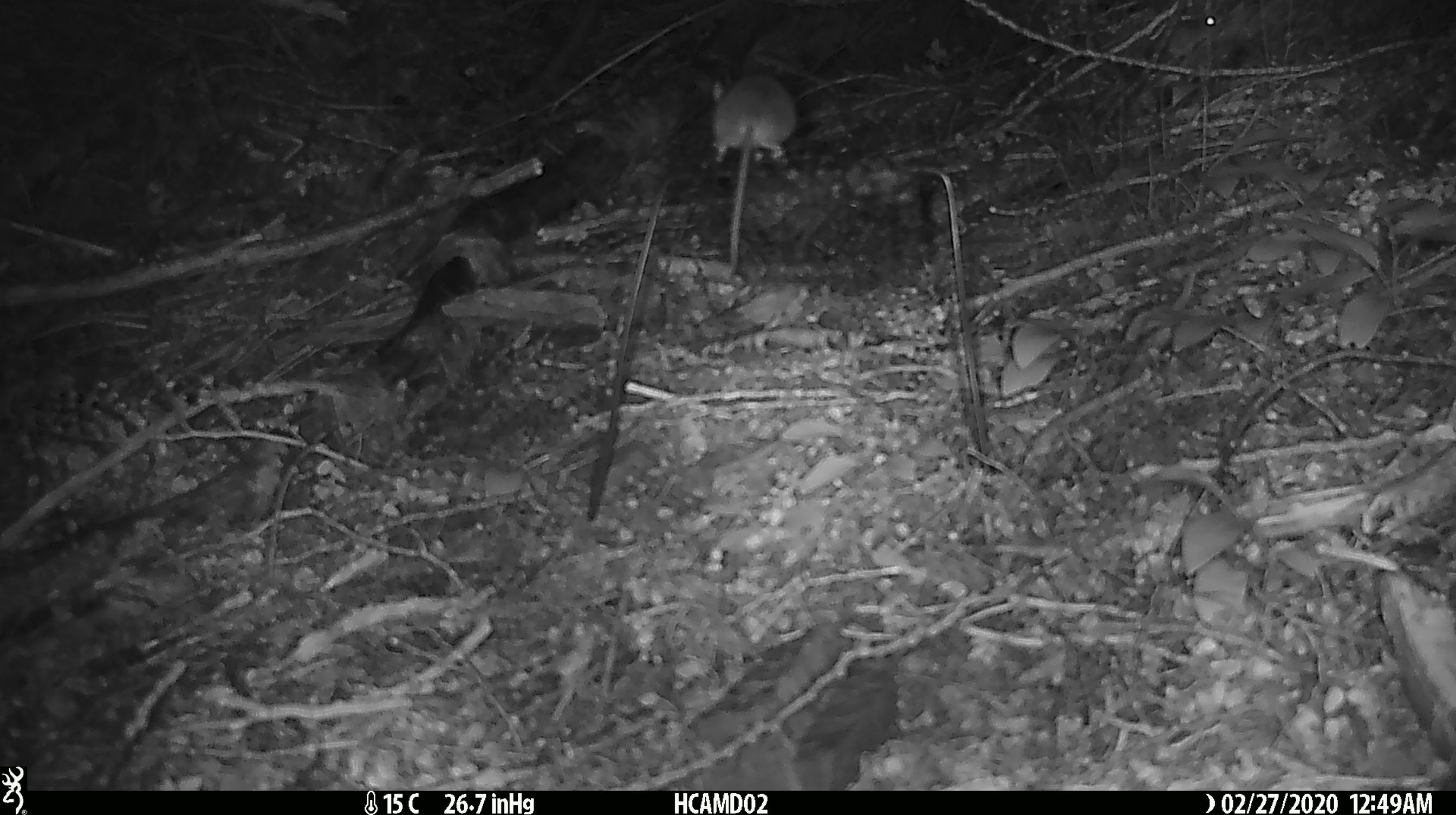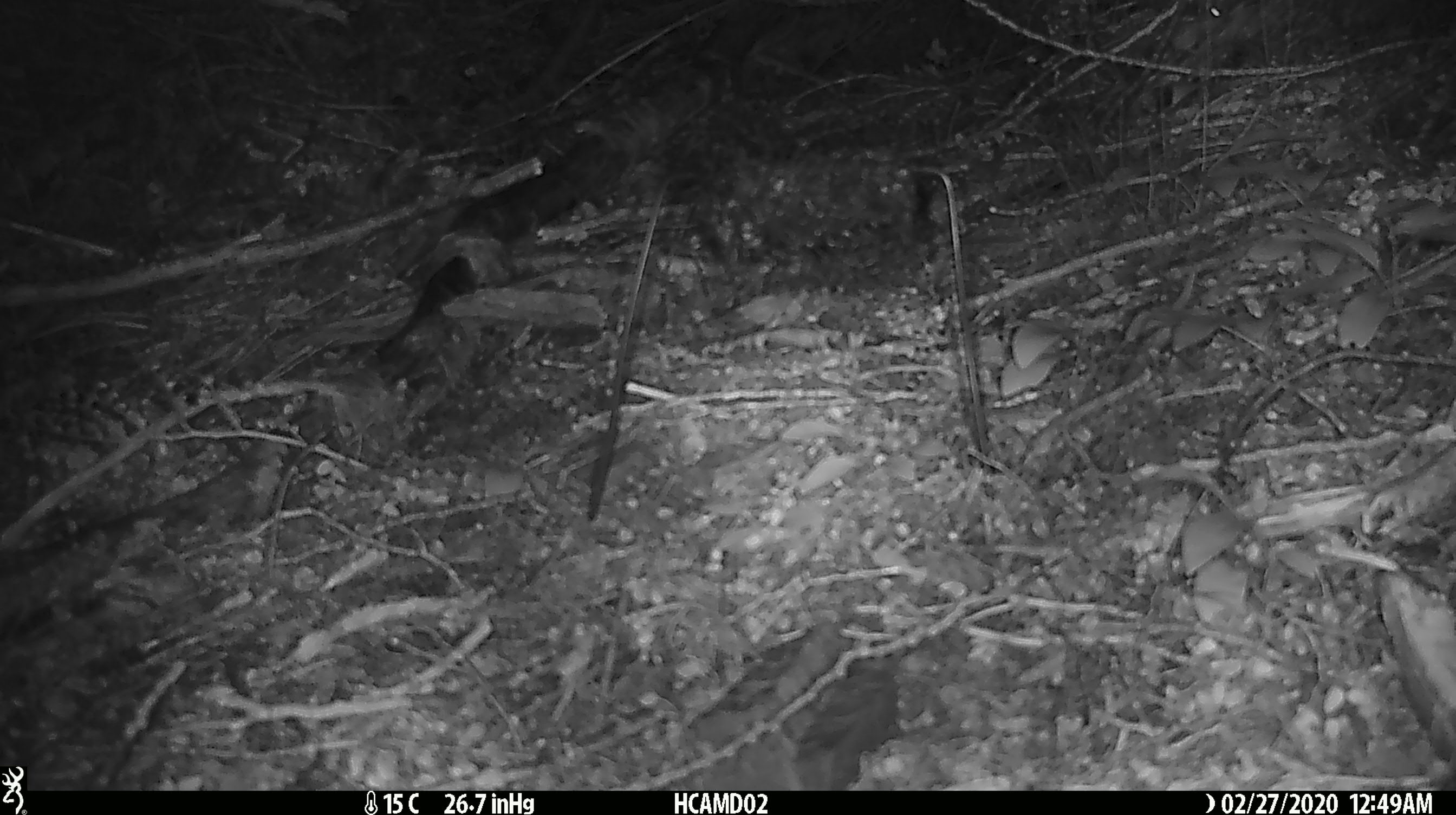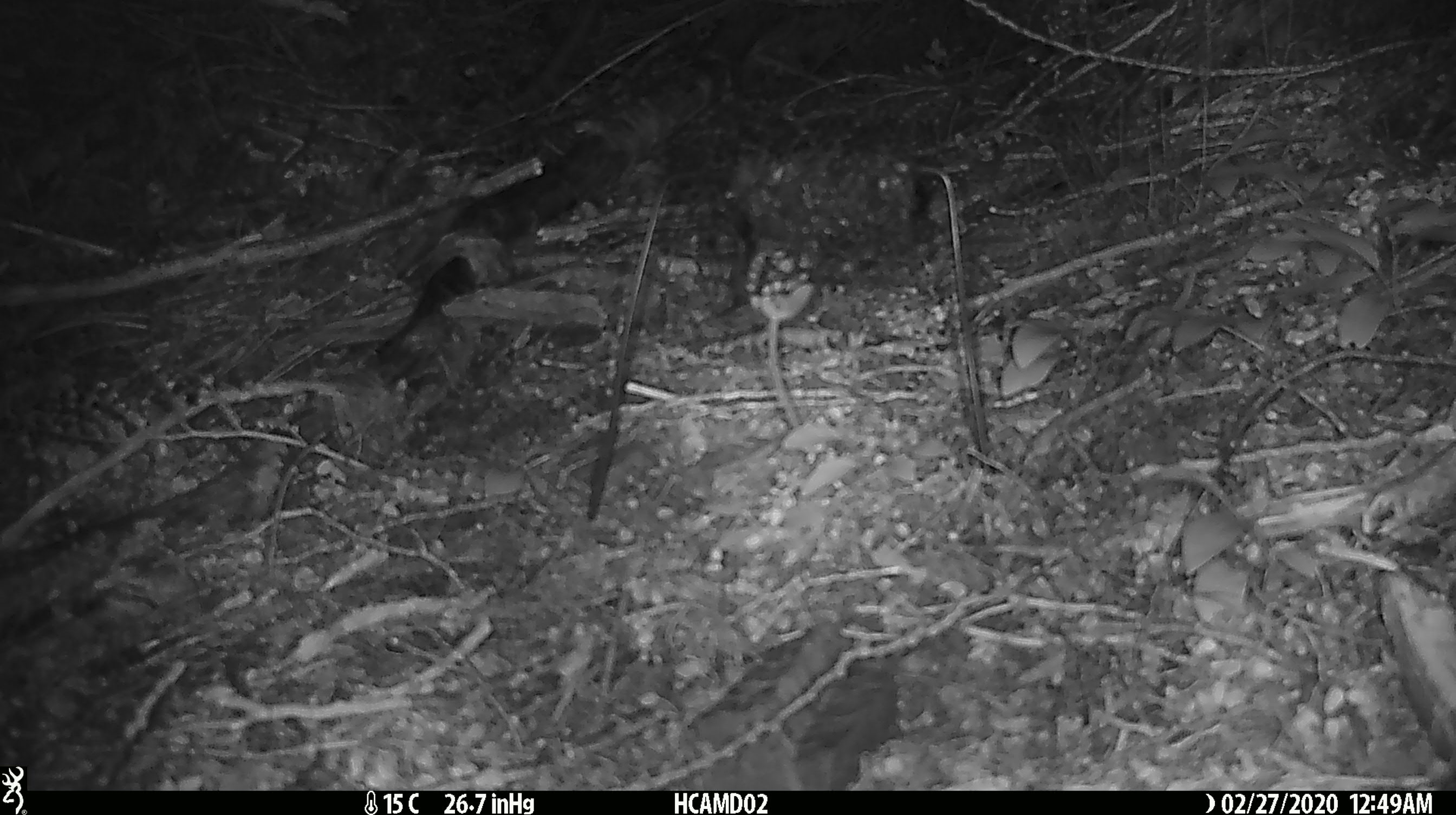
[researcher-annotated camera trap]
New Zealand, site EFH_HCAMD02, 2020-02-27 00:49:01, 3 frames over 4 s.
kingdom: Animalia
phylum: Chordata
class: Mammalia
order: Rodentia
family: Muridae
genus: Mus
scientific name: Mus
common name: mouse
Mouse (Mus).